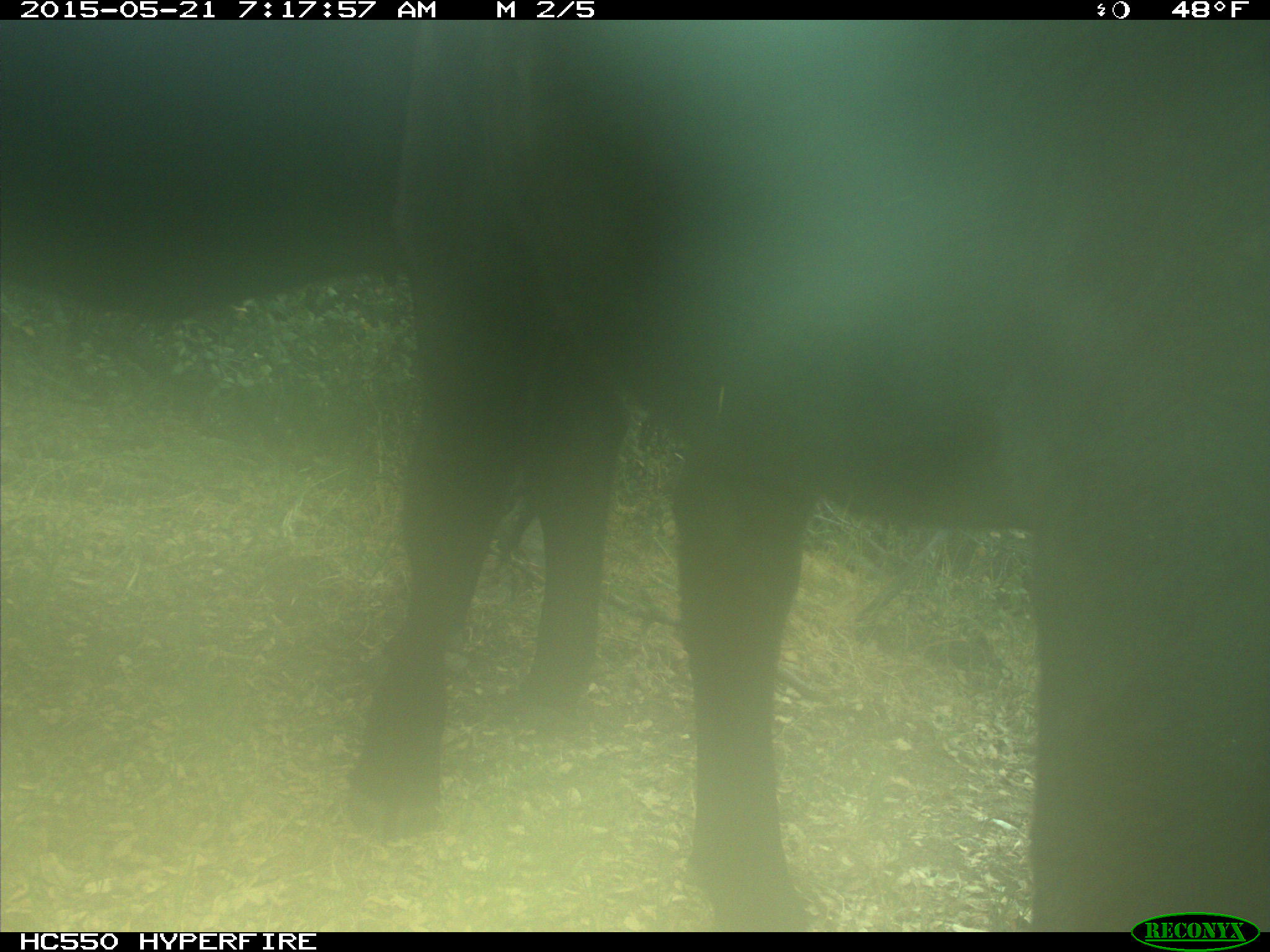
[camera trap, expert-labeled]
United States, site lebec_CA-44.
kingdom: Animalia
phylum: Chordata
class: Mammalia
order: Artiodactyla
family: Bovidae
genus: Bos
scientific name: Bos taurus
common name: domestic cow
Bos taurus (domestic cow).